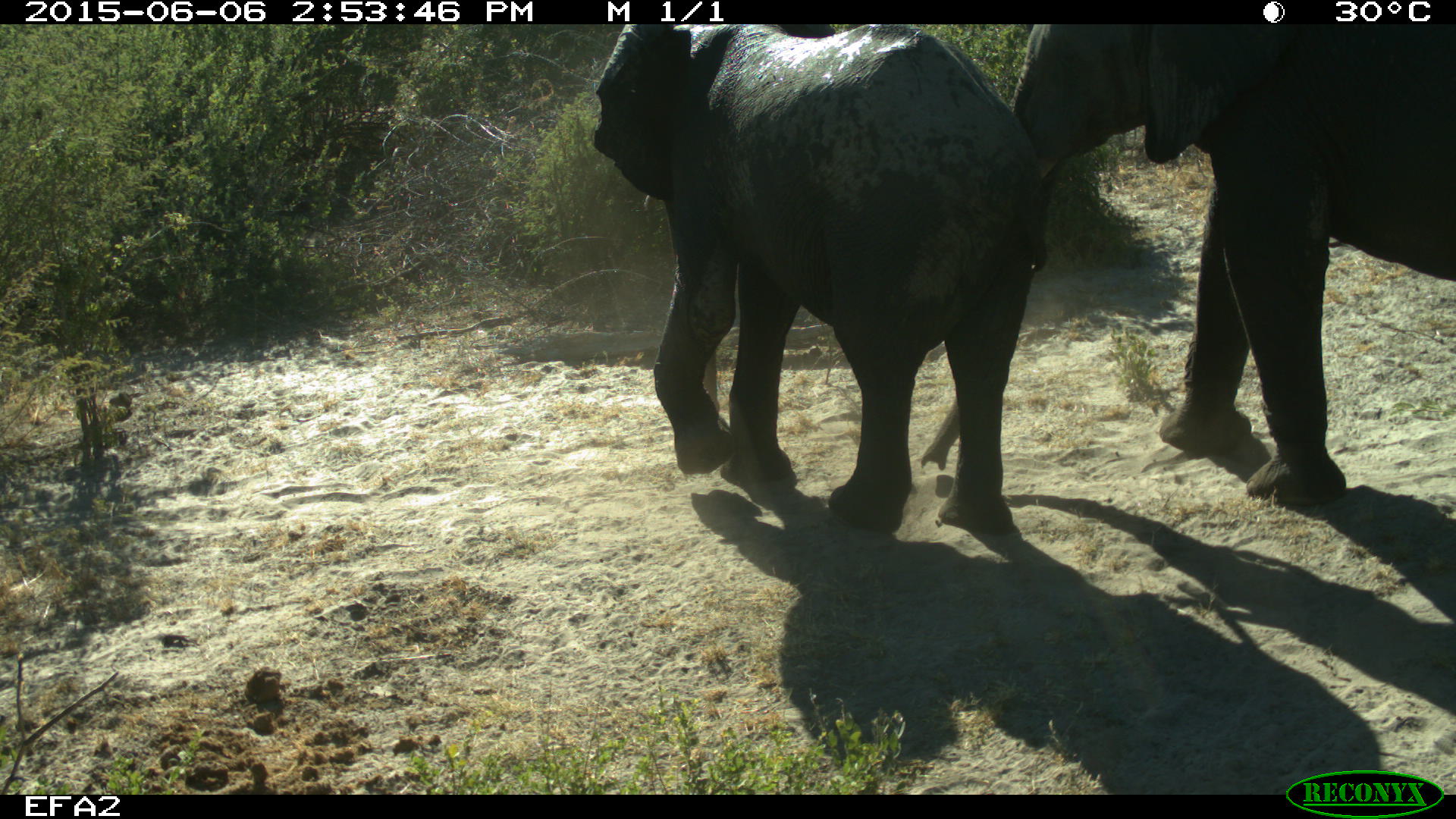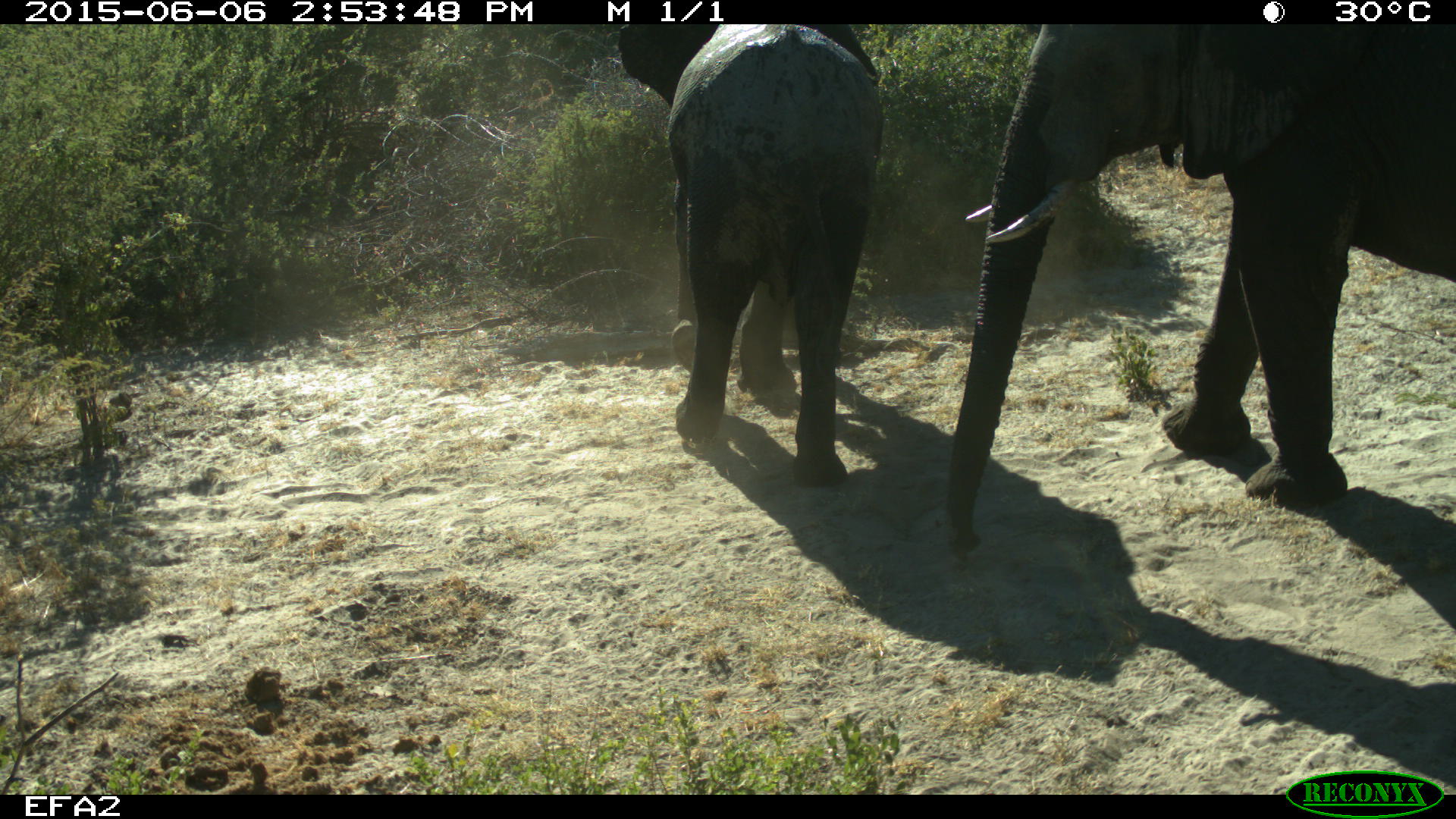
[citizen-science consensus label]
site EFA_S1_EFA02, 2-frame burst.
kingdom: Animalia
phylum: Chordata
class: Mammalia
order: Proboscidea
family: Elephantidae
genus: Loxodonta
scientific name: Loxodonta africana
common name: african bush elephant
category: elephant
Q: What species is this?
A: Elephant (african bush elephant) (Loxodonta africana).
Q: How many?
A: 2.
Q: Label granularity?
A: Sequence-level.